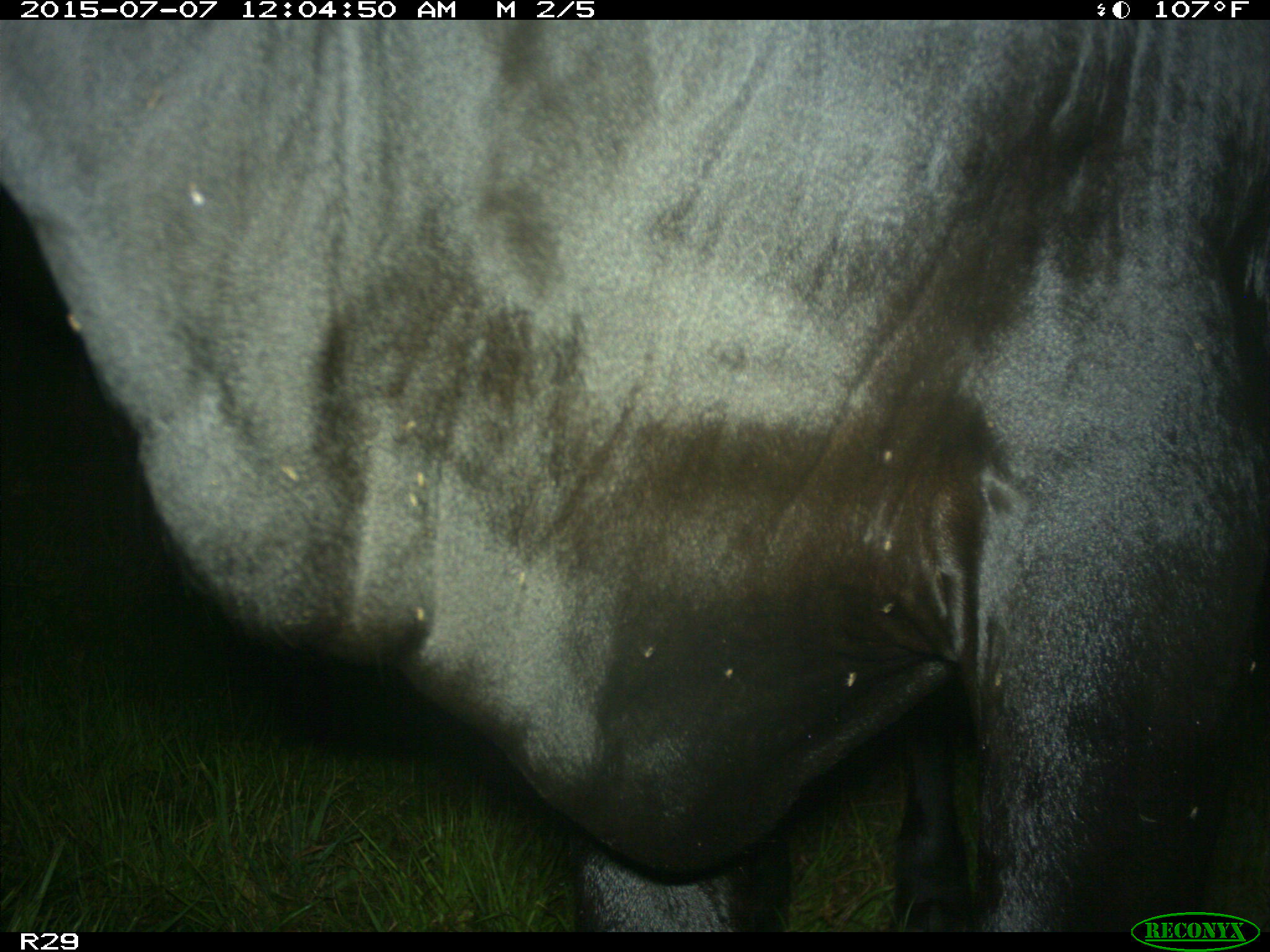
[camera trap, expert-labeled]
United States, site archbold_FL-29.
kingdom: Animalia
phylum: Chordata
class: Mammalia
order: Artiodactyla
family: Bovidae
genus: Bos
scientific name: Bos taurus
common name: domestic cow